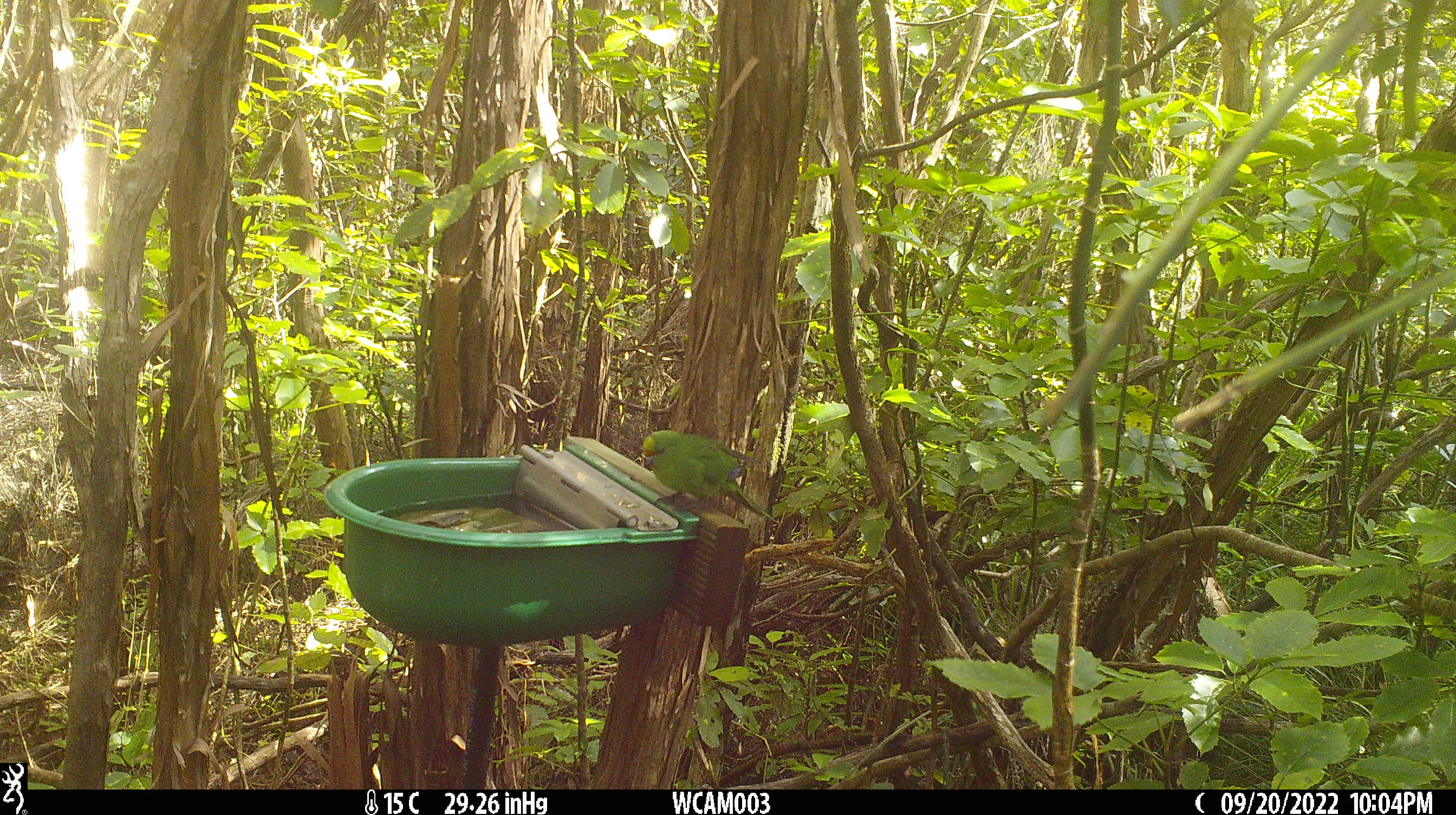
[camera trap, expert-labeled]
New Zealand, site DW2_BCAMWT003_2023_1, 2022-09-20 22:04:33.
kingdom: Animalia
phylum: Chordata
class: Aves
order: Psittaciformes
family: Psittaculidae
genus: Cyanoramphus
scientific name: Cyanoramphus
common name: parakeet